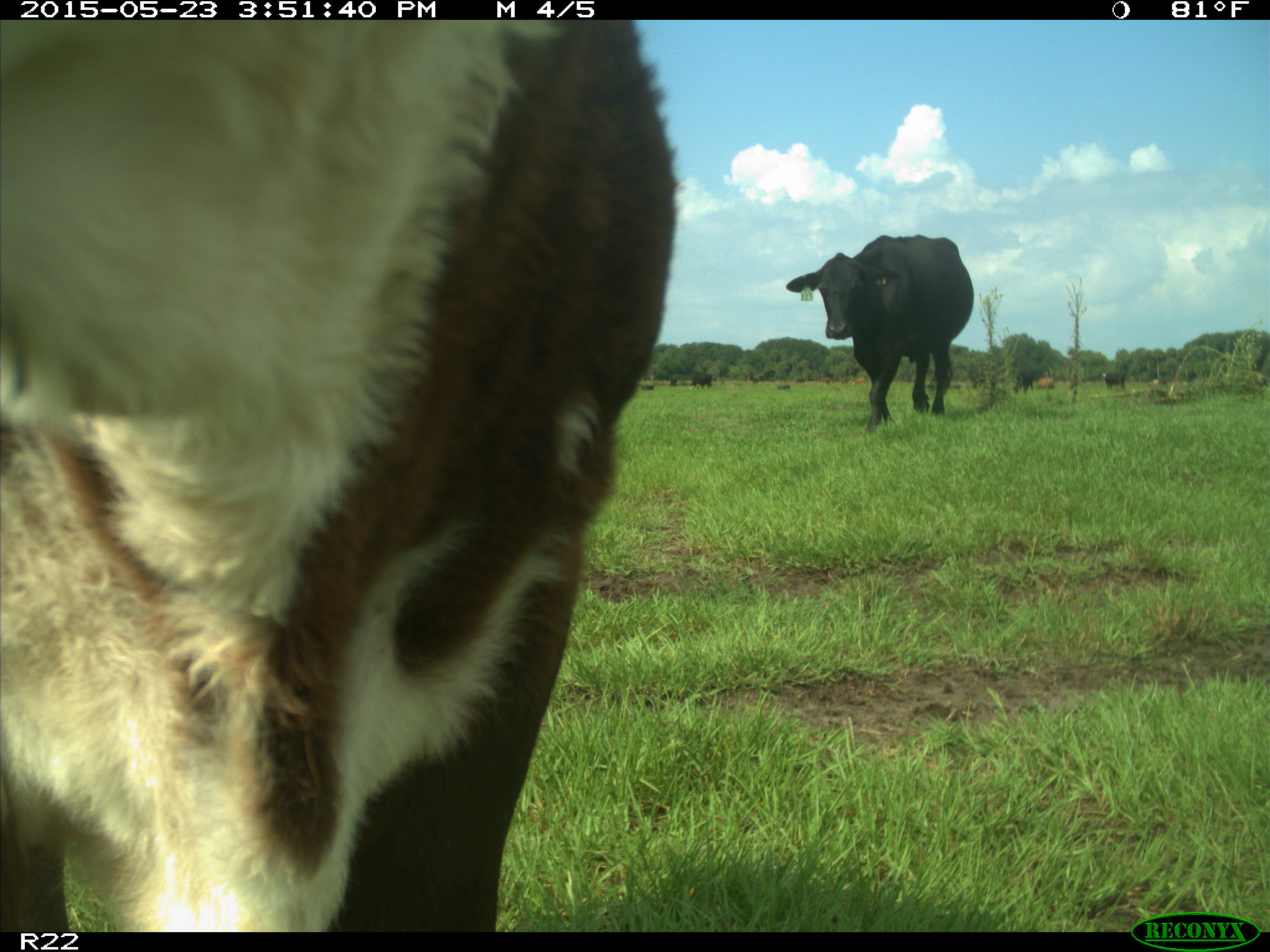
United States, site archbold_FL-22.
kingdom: Animalia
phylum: Chordata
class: Mammalia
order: Artiodactyla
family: Bovidae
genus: Bos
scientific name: Bos taurus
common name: domestic cow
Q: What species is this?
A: Bos taurus (domestic cow).